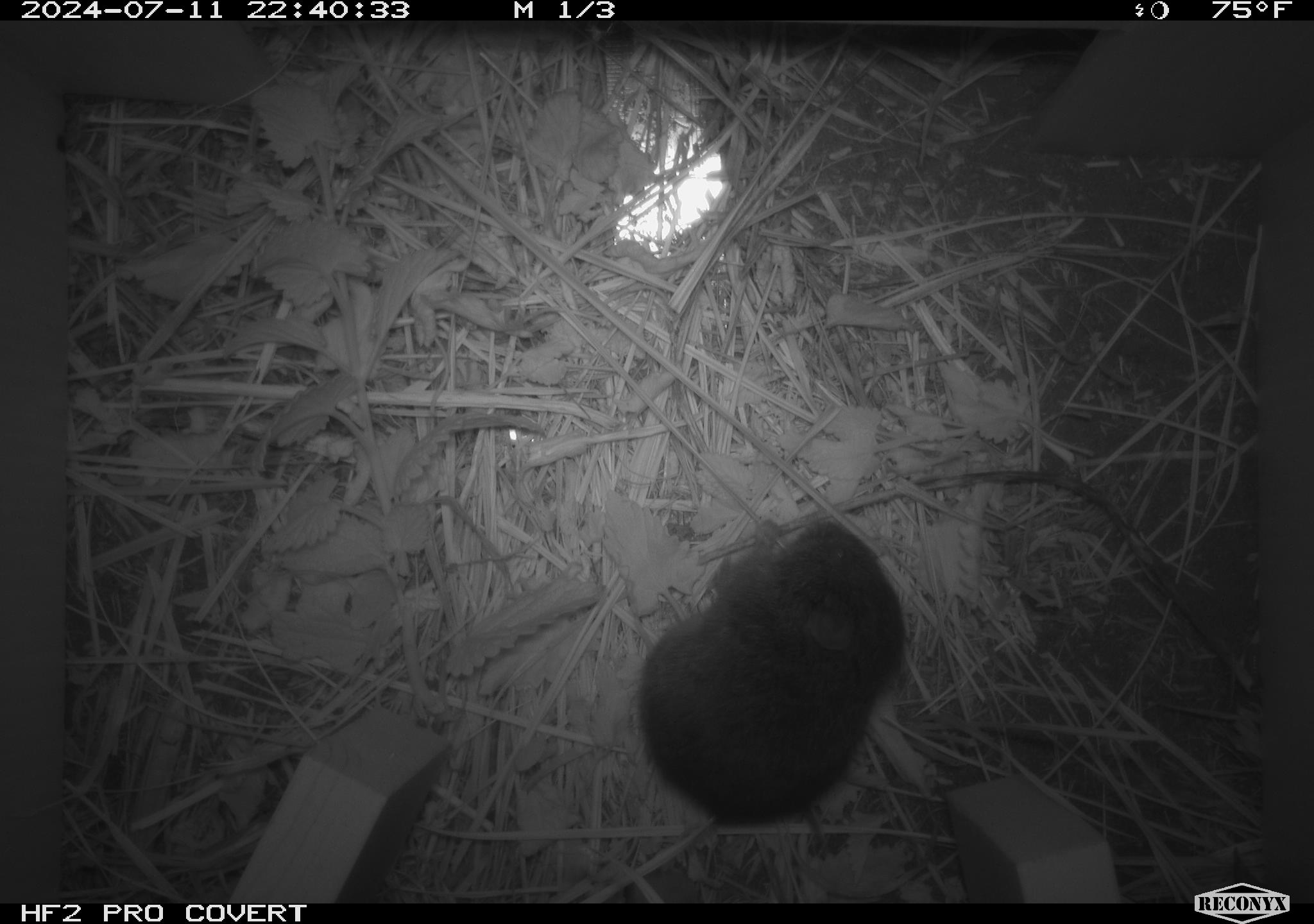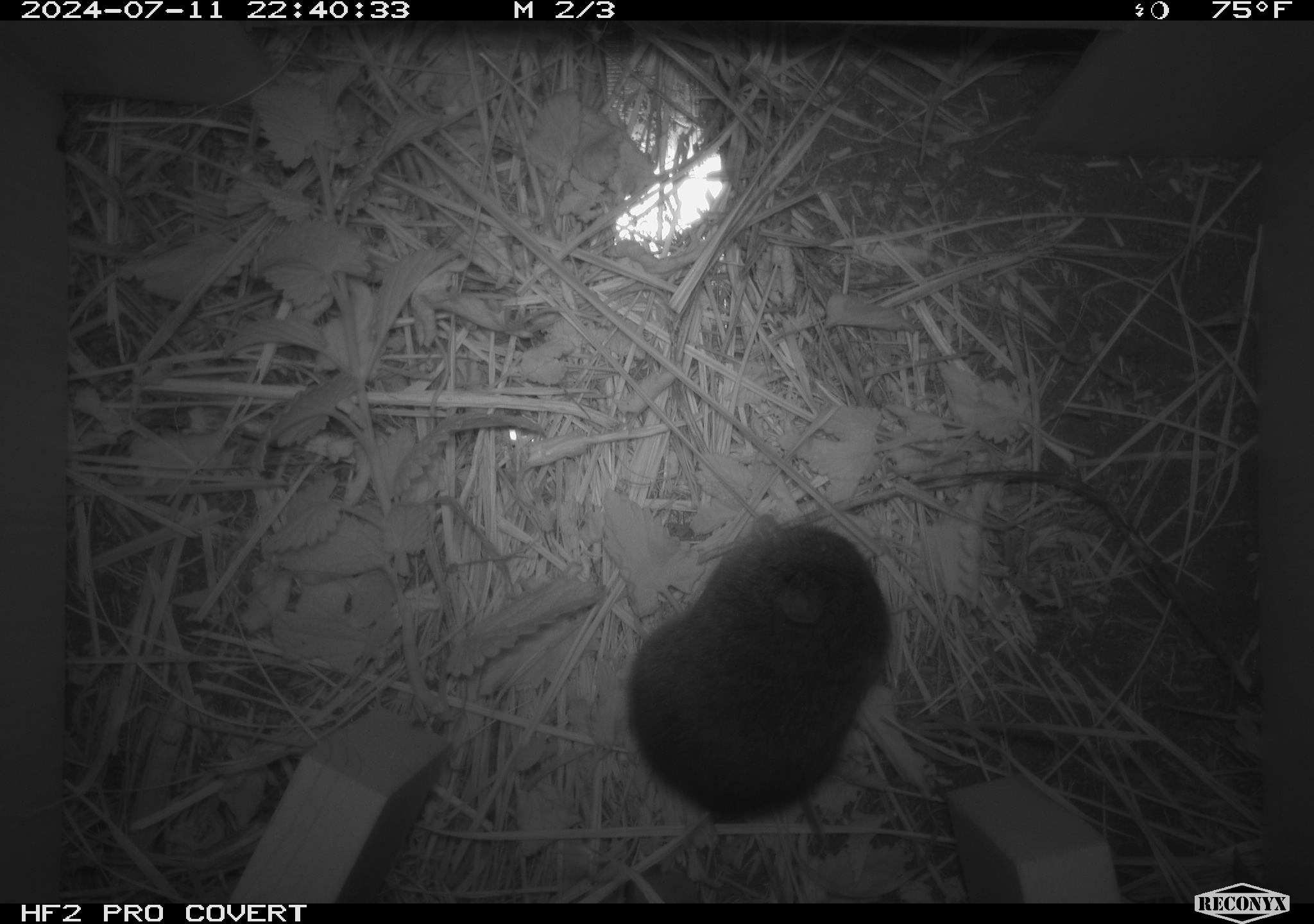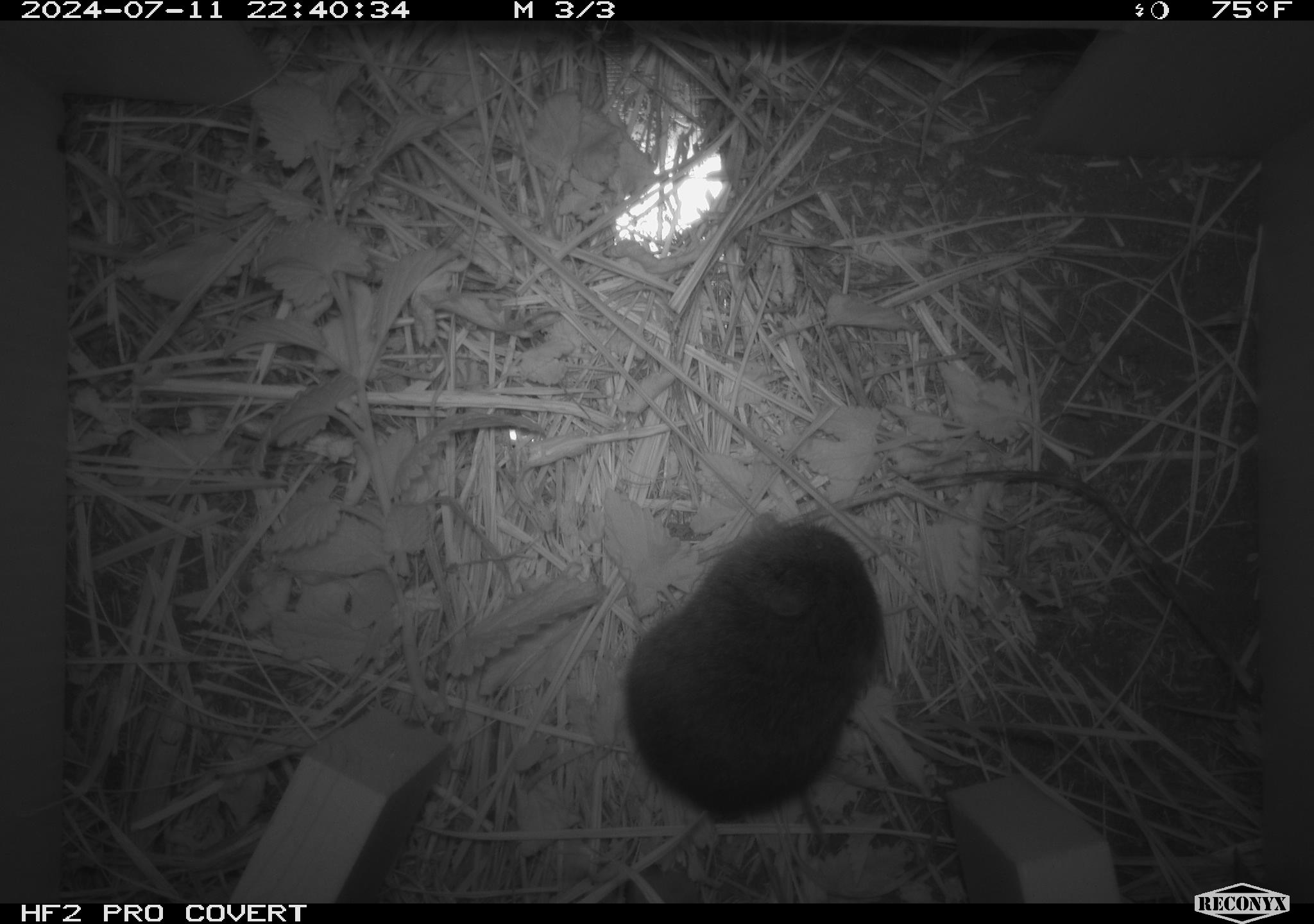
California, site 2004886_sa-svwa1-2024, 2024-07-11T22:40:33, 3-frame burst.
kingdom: Animalia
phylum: Chordata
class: Mammalia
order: Rodentia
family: Cricetidae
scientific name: Arvicolinae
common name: voles, lemmings, and muskrats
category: arvicolinae subfamily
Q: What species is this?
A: Arvicolinae subfamily (voles, lemmings, and muskrats) (Arvicolinae).